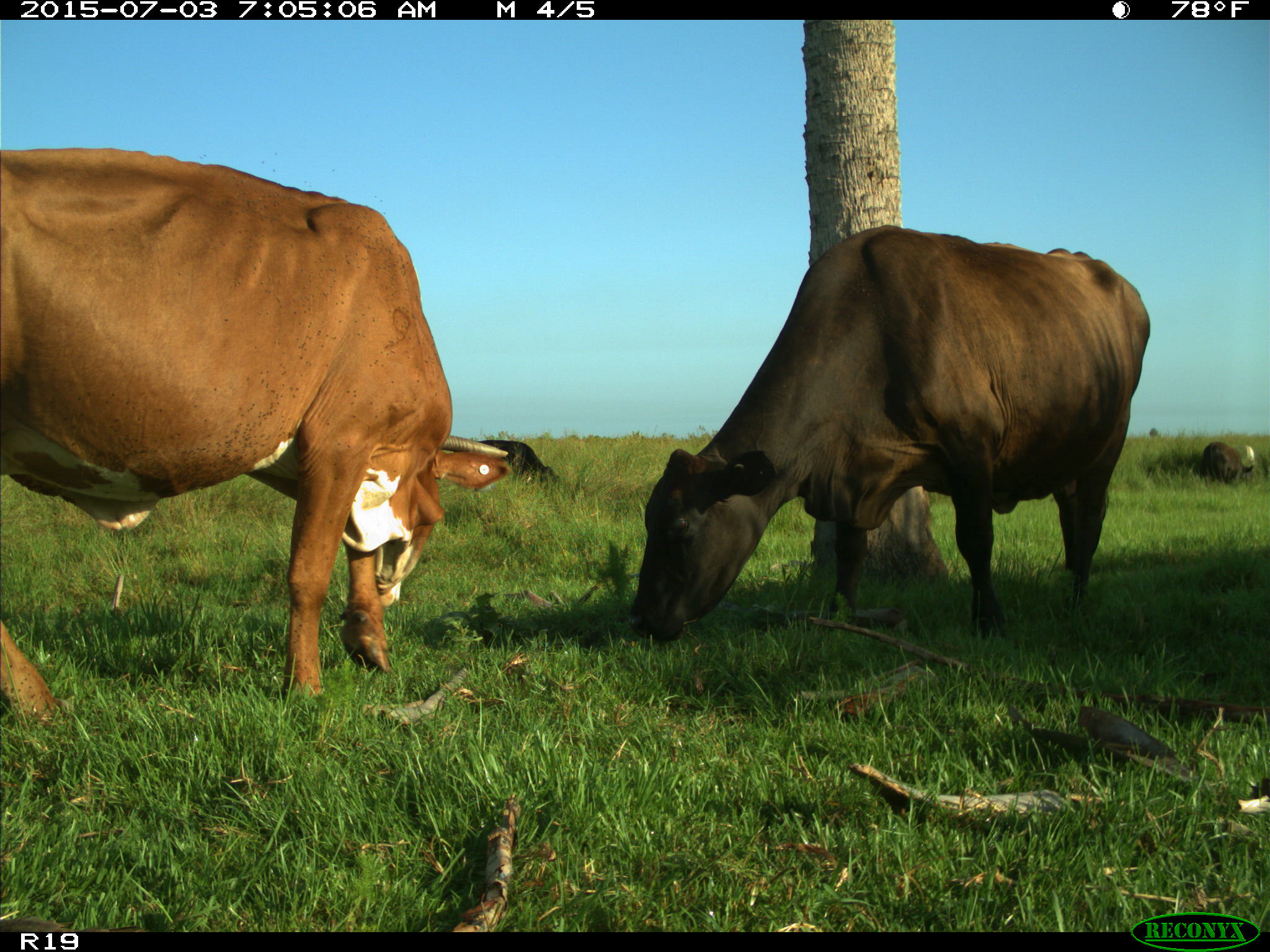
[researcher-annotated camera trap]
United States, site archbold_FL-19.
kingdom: Animalia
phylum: Chordata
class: Mammalia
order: Artiodactyla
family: Bovidae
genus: Bos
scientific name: Bos taurus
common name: domestic cow